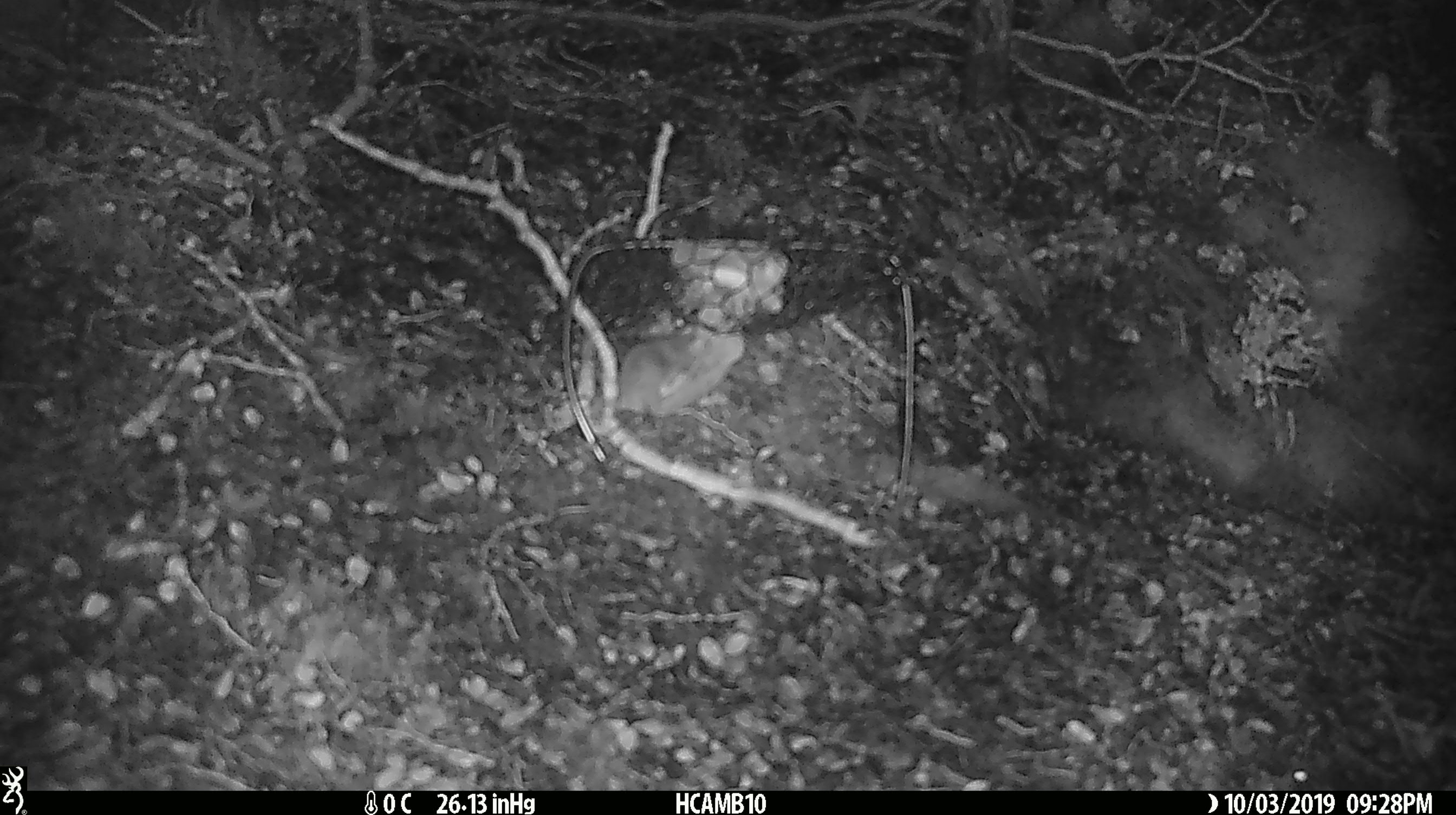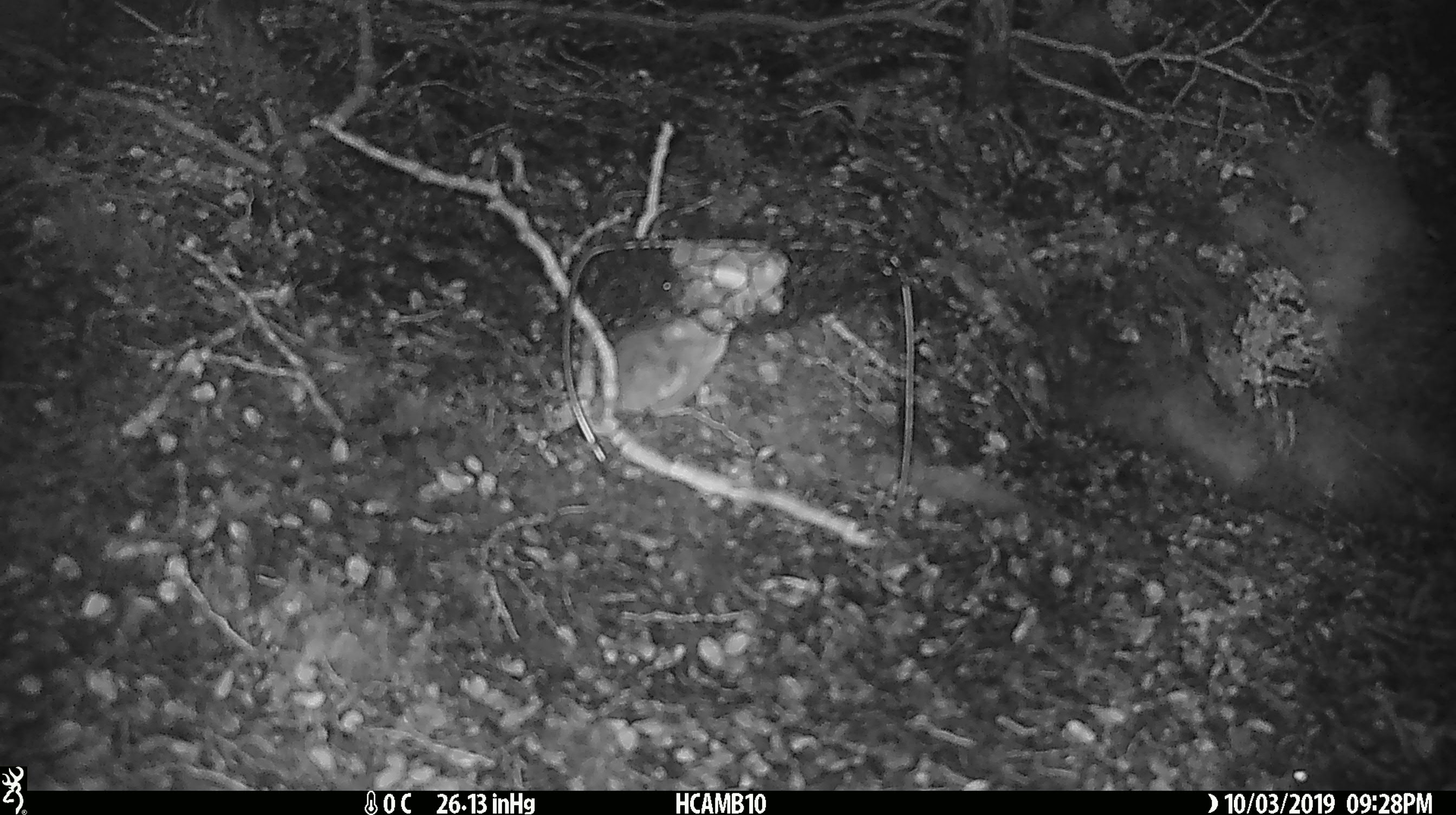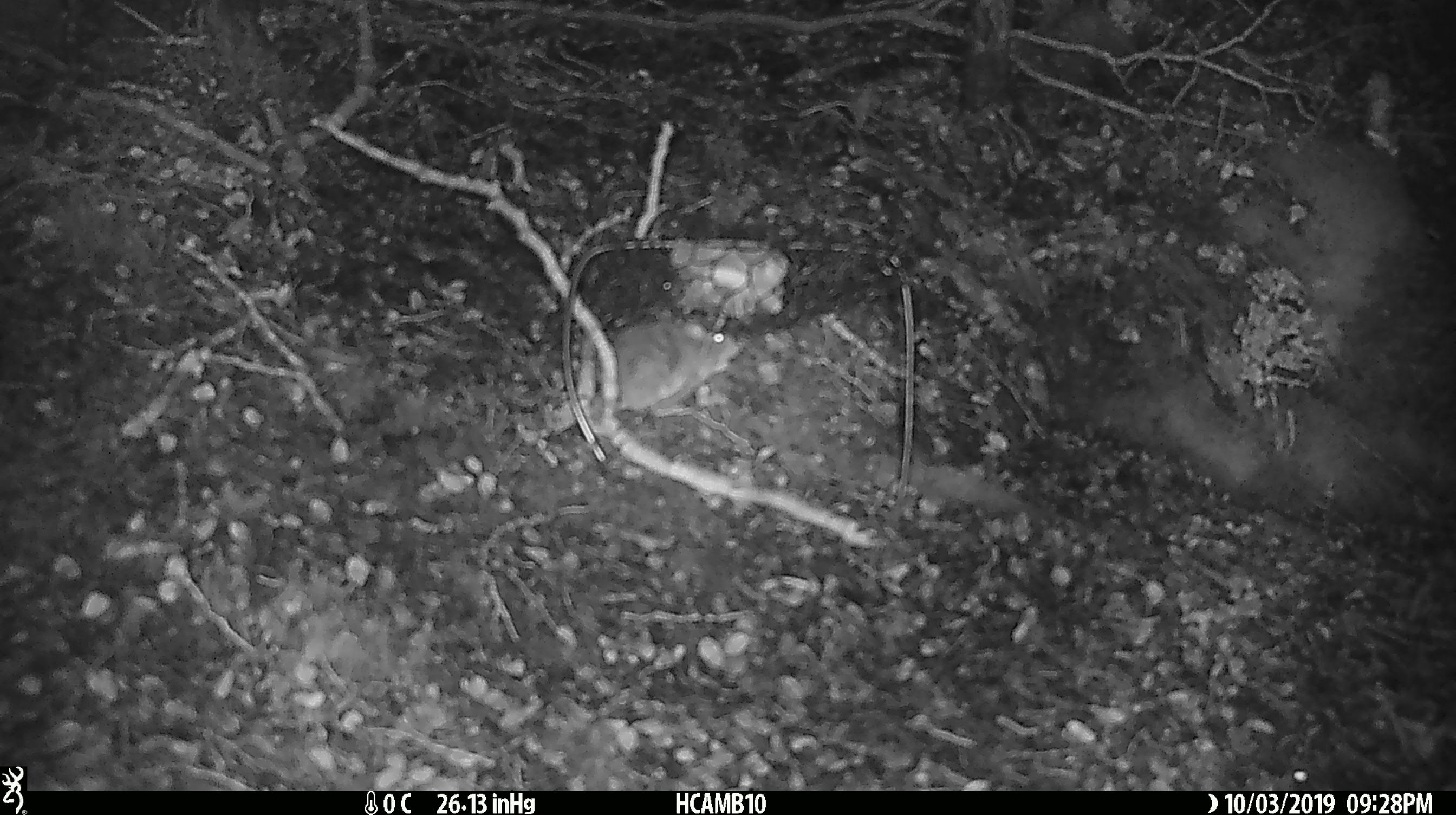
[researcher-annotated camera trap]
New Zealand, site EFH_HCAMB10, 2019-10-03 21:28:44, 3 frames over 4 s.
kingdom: Animalia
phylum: Chordata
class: Mammalia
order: Rodentia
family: Muridae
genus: Mus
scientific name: Mus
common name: mouse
Mouse (Mus).